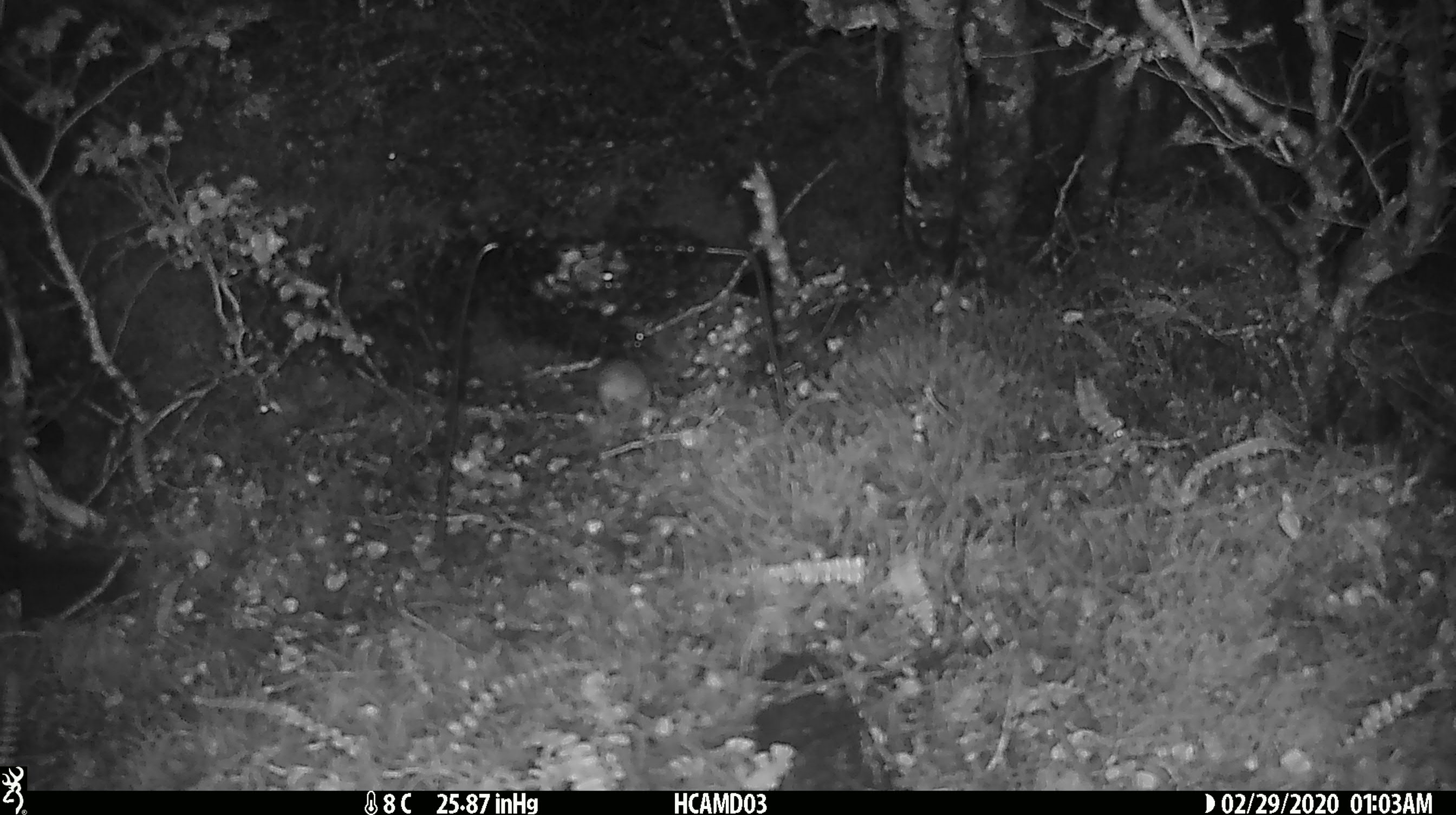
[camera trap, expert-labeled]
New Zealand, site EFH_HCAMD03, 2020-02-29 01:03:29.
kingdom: Animalia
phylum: Chordata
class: Mammalia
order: Rodentia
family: Muridae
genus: Mus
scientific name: Mus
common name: mouse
Mouse (Mus).